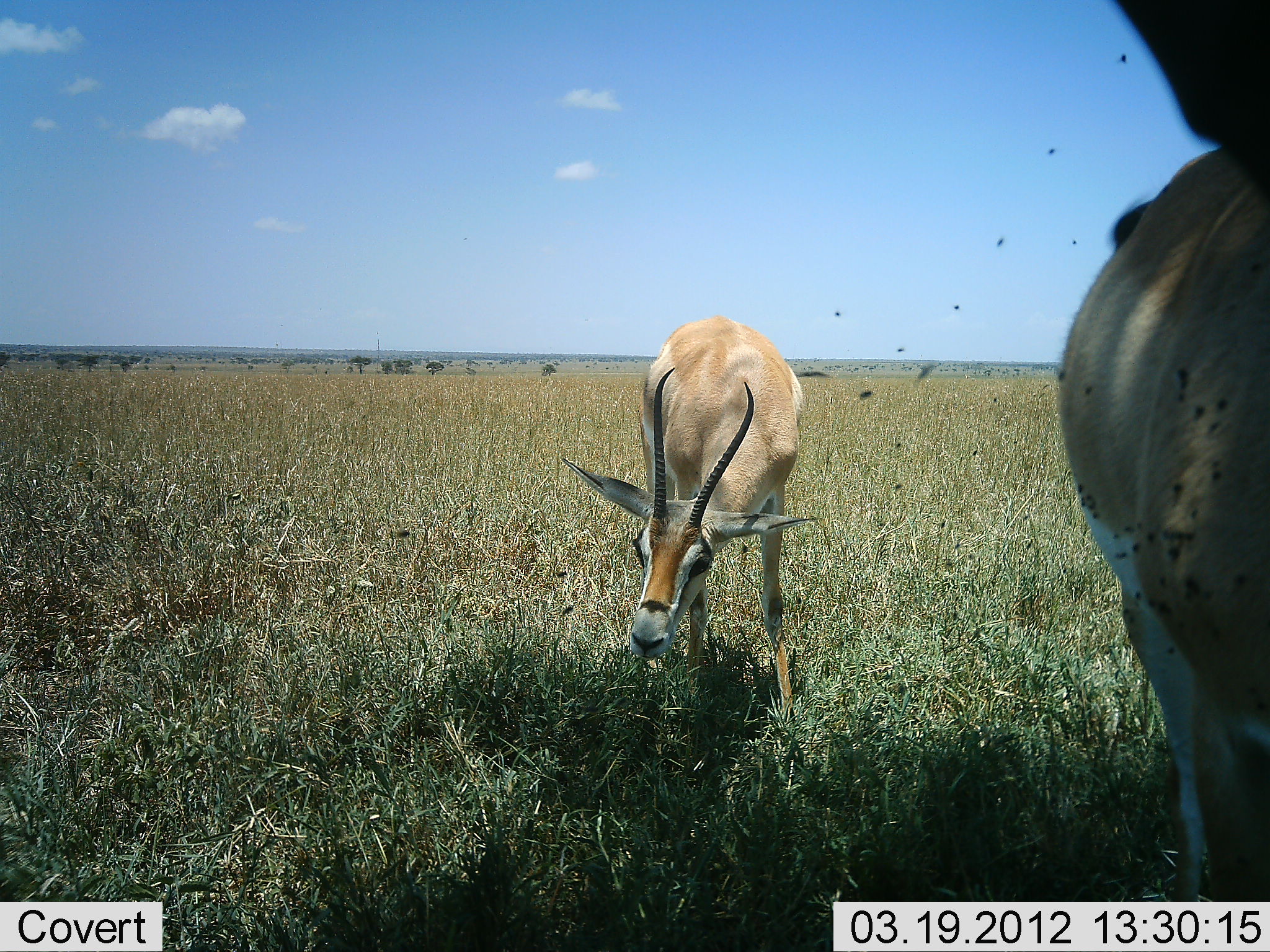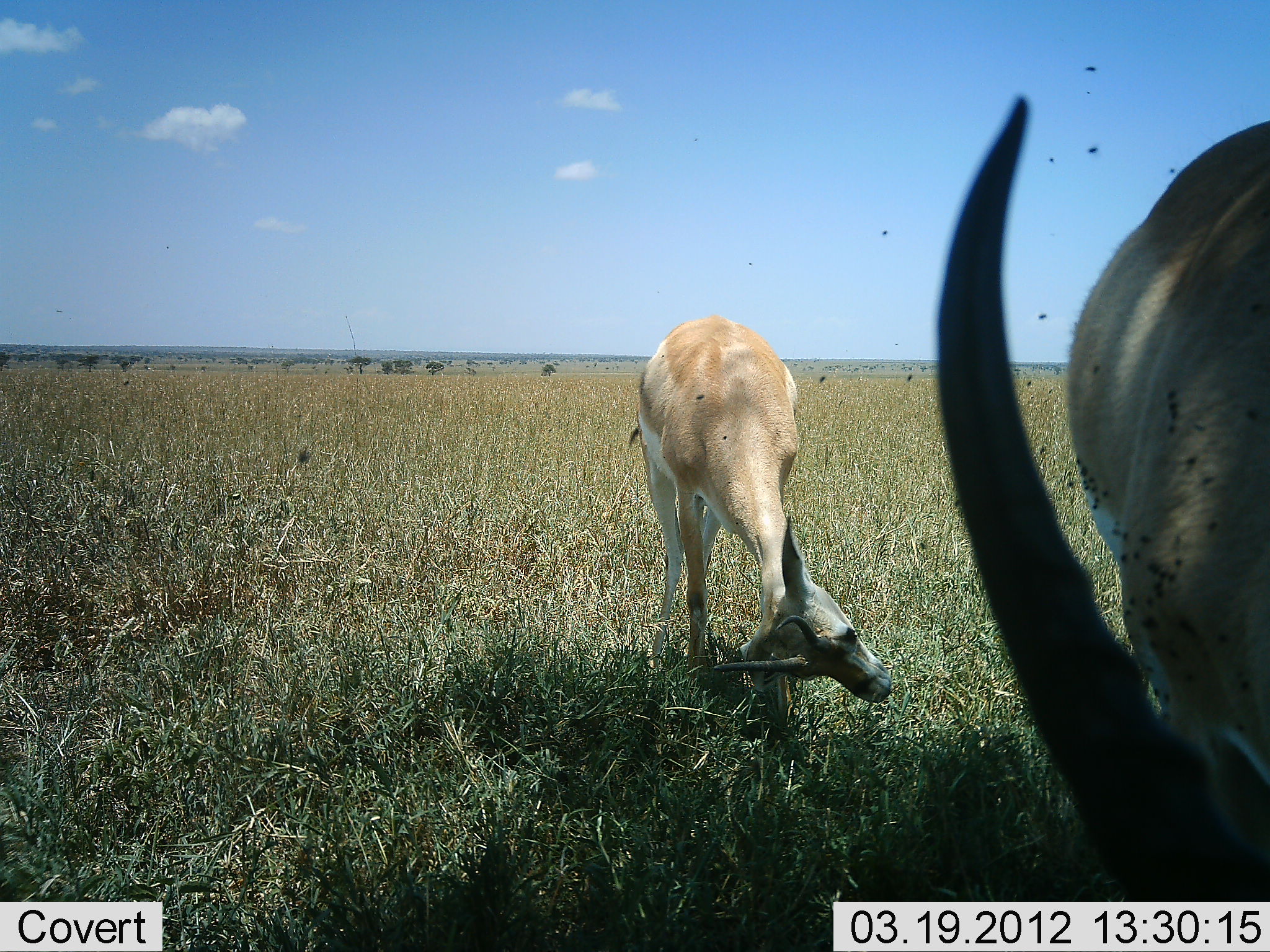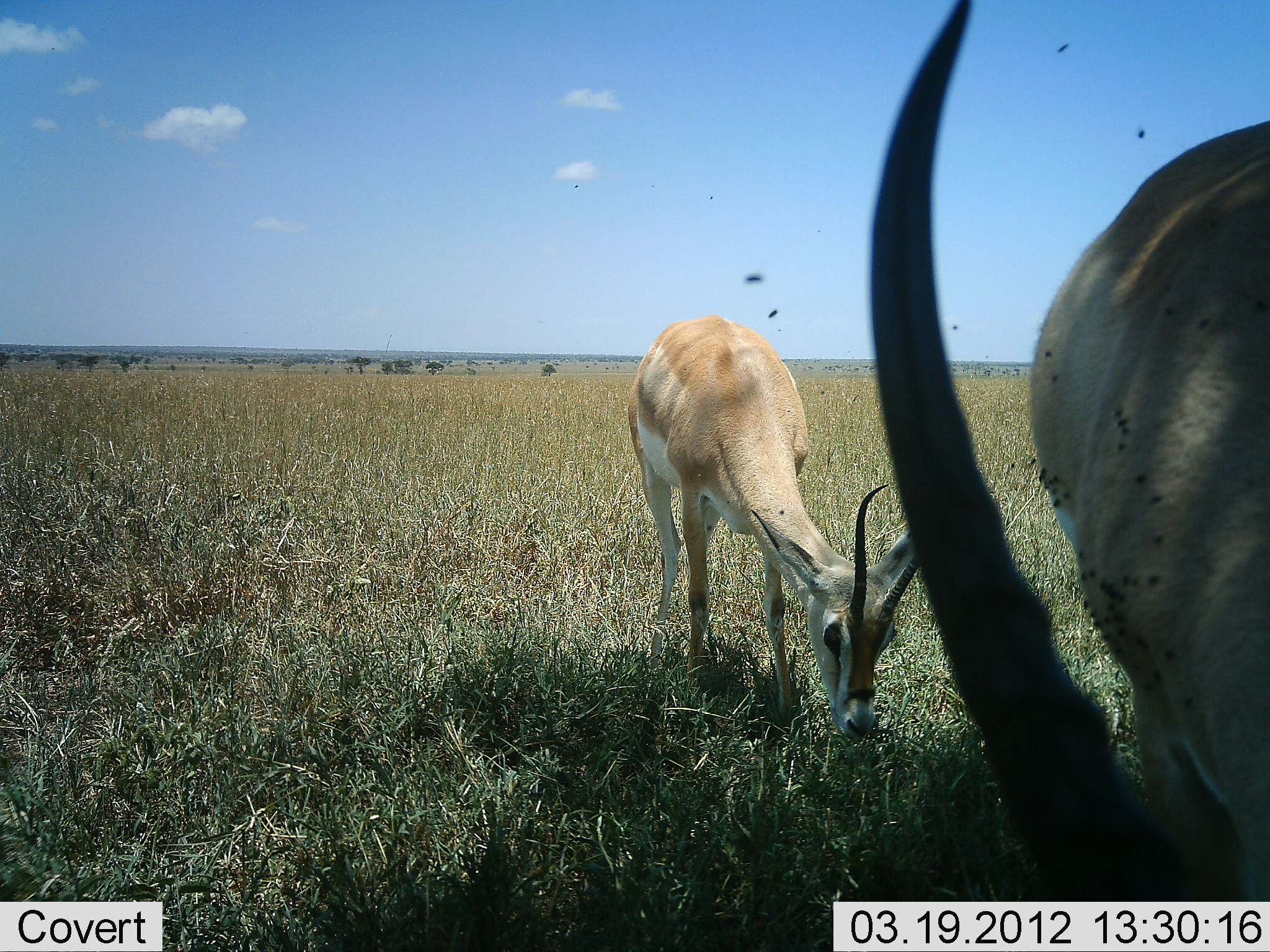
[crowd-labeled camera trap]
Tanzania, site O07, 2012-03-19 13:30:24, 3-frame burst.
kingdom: Animalia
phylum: Chordata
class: Mammalia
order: Artiodactyla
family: Bovidae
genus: Nanger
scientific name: Nanger granti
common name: grant's gazelle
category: gazellegrants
Gazellegrants (grant's gazelle) (Nanger granti), count 2. Behavior (volunteer vote fractions): standing 58%, resting 0%, moving 25%, interacting 8%. Young present (vote fraction): 0%. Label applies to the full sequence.